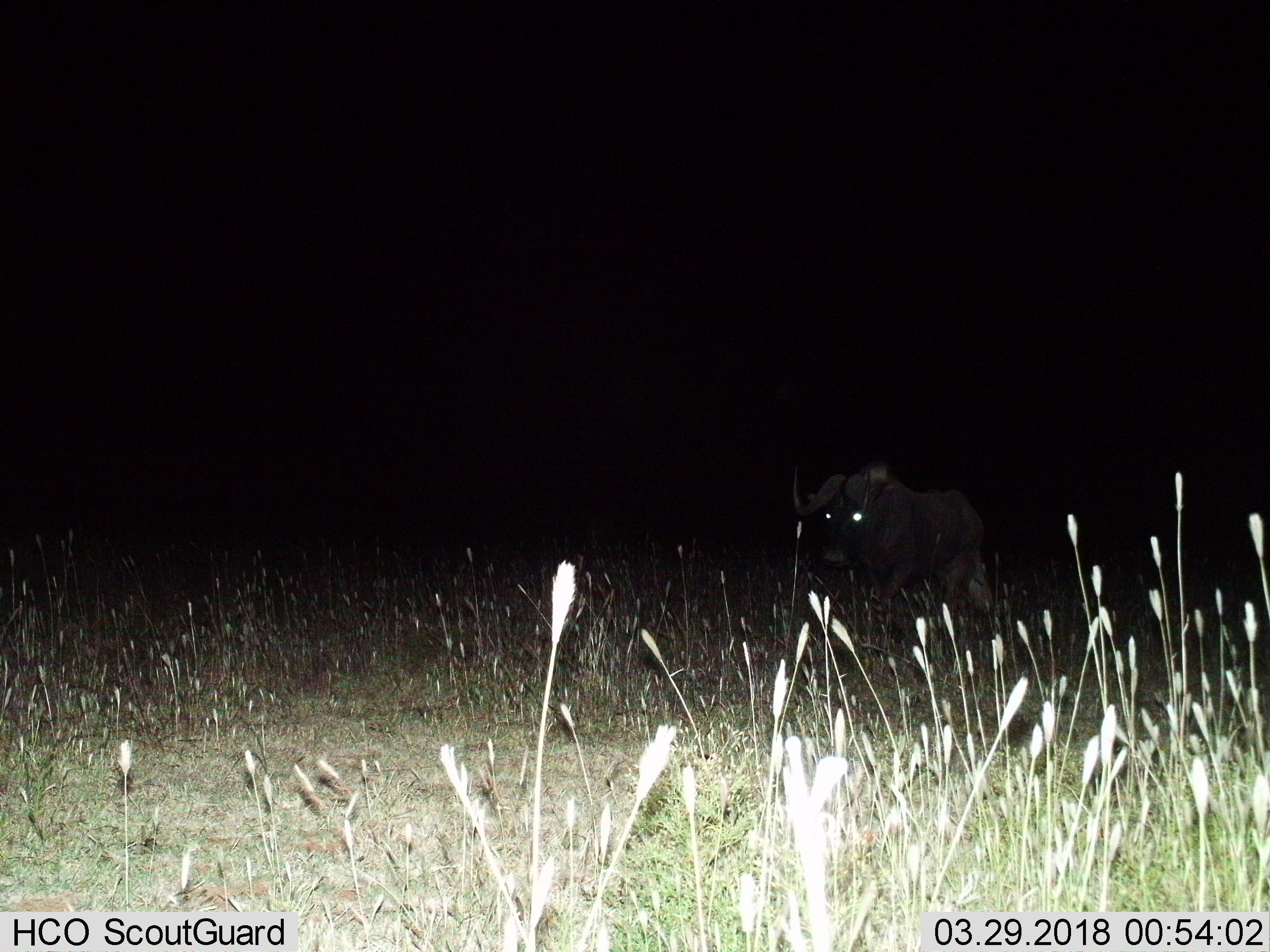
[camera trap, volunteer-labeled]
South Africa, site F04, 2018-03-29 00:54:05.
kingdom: Animalia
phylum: Chordata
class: Mammalia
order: Artiodactyla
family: Bovidae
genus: Connochaetes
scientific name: Connochaetes gnou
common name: black wildebeest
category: wildebeestblack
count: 1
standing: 0%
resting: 0%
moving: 100%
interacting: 0%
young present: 0%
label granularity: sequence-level